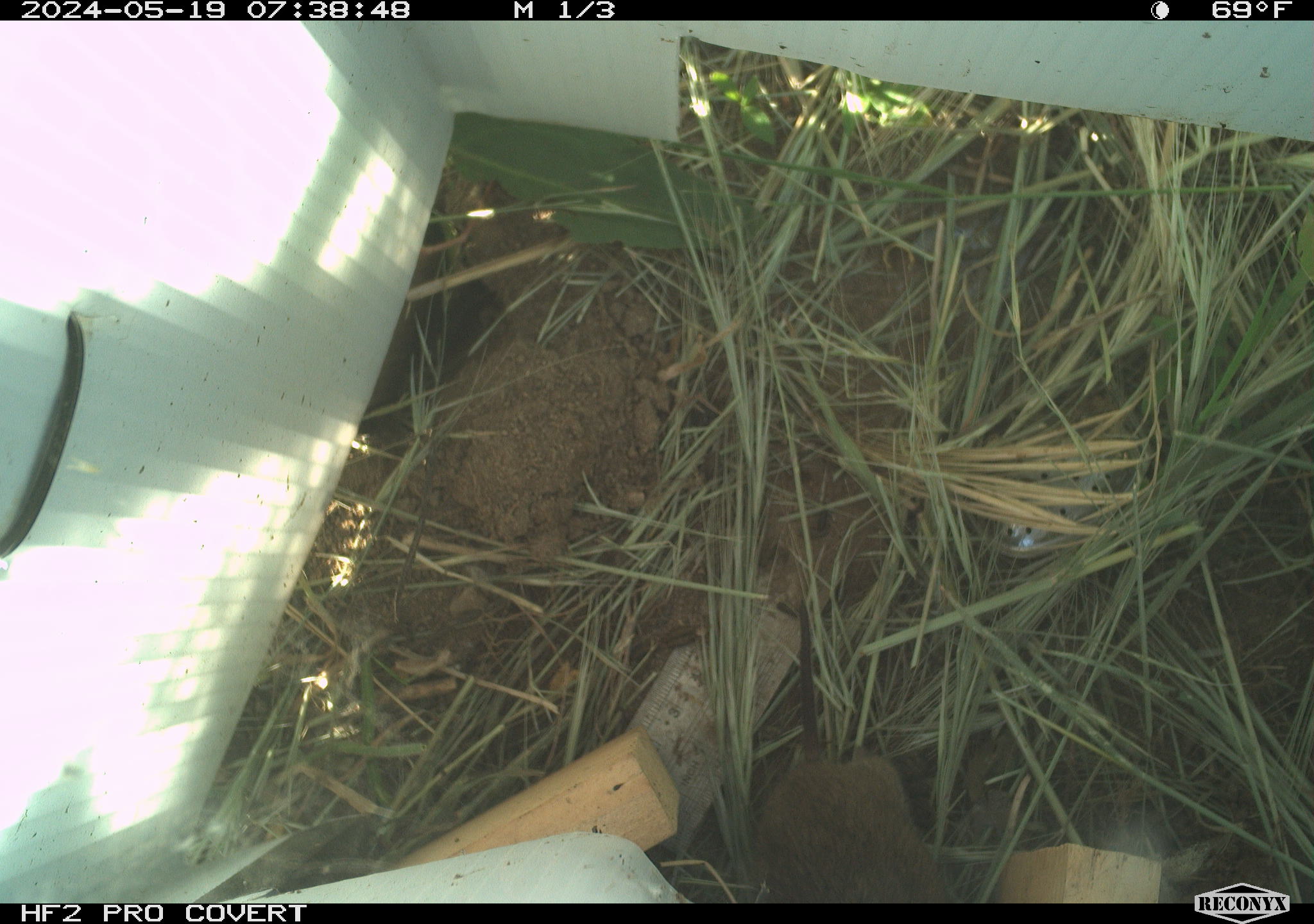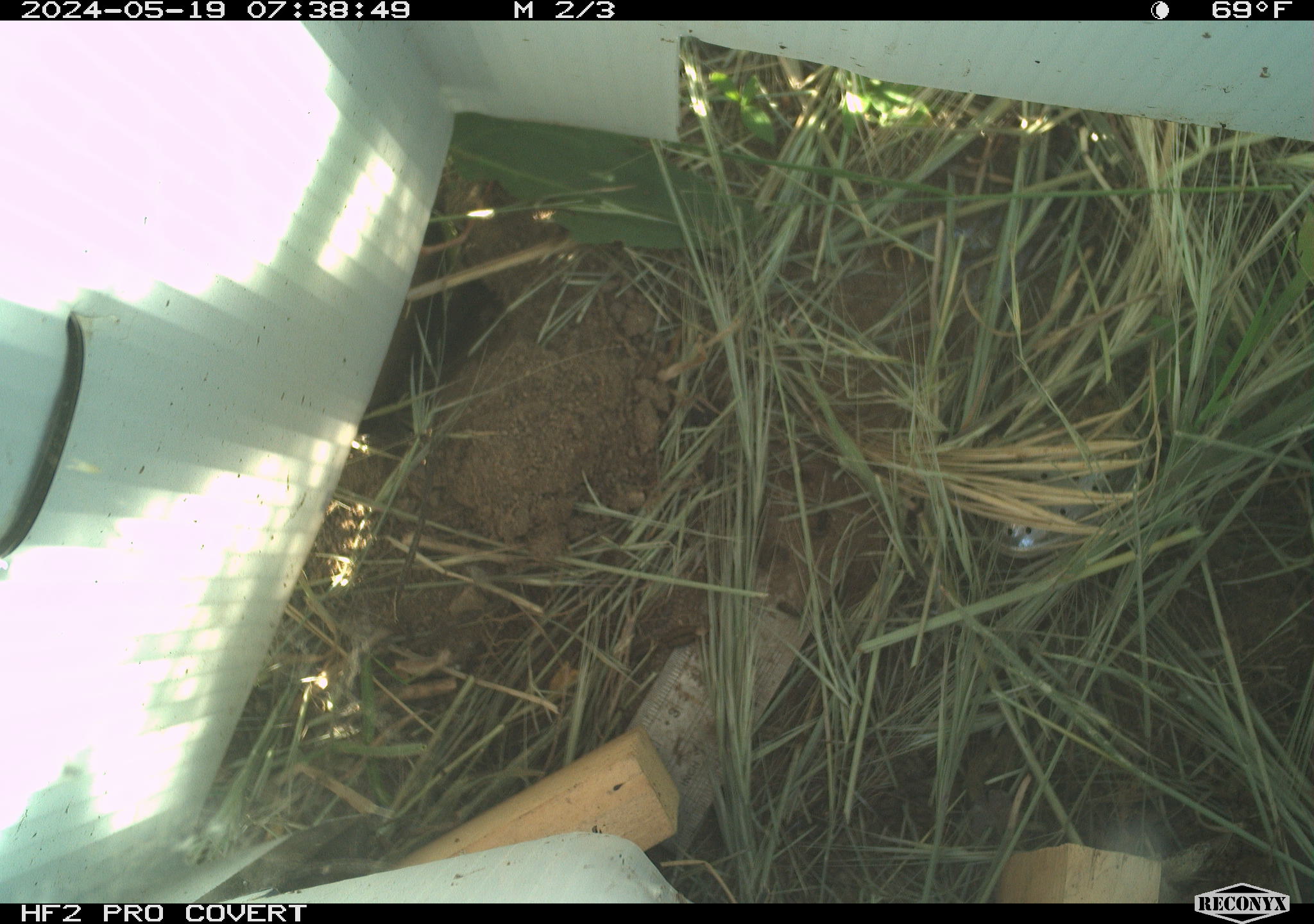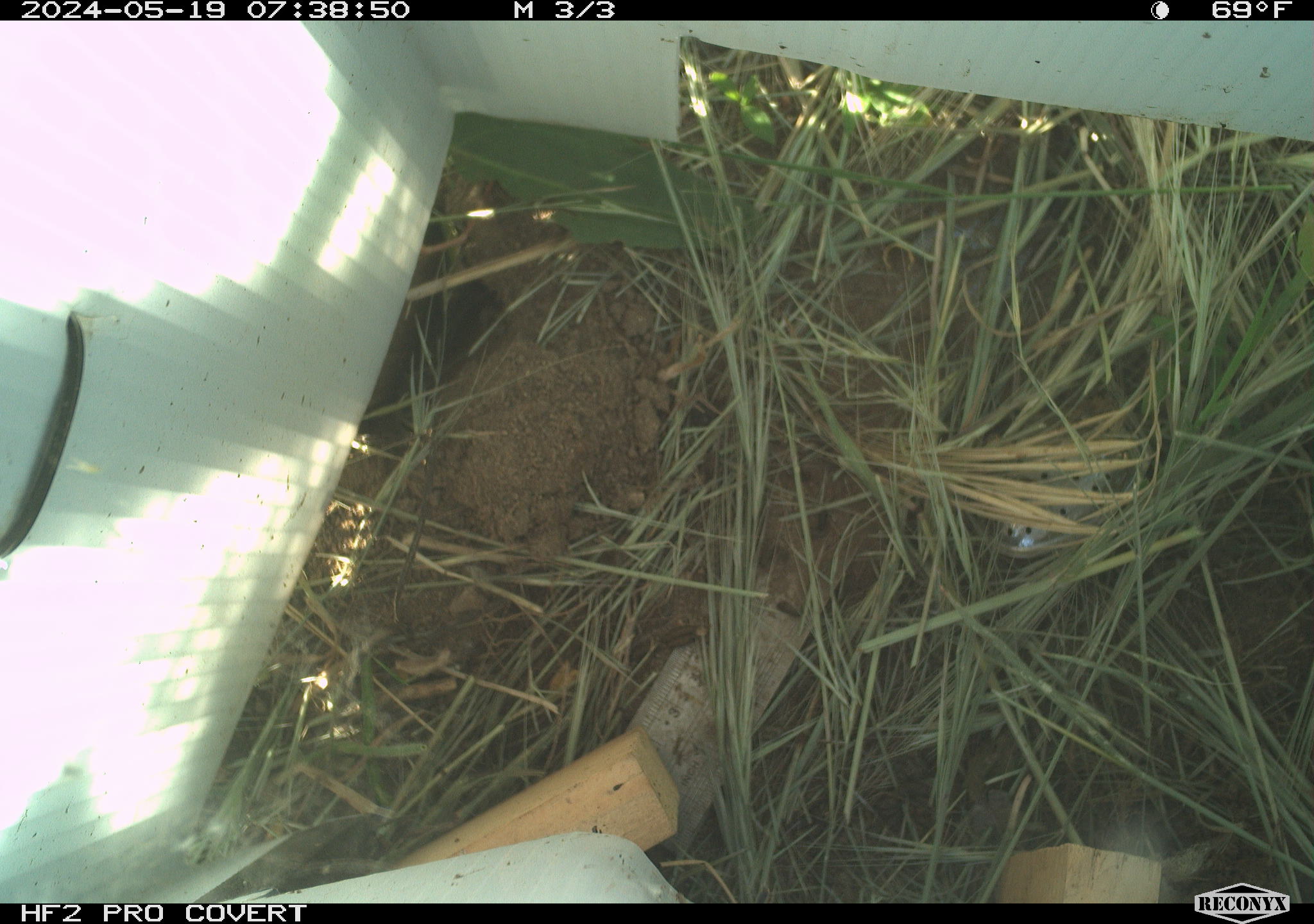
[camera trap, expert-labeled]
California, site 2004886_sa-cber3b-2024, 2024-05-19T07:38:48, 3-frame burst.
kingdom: Animalia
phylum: Chordata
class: Mammalia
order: Rodentia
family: Cricetidae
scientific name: Arvicolinae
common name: voles, lemmings, and muskrats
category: arvicolinae subfamily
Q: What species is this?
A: Arvicolinae subfamily (voles, lemmings, and muskrats) (Arvicolinae).